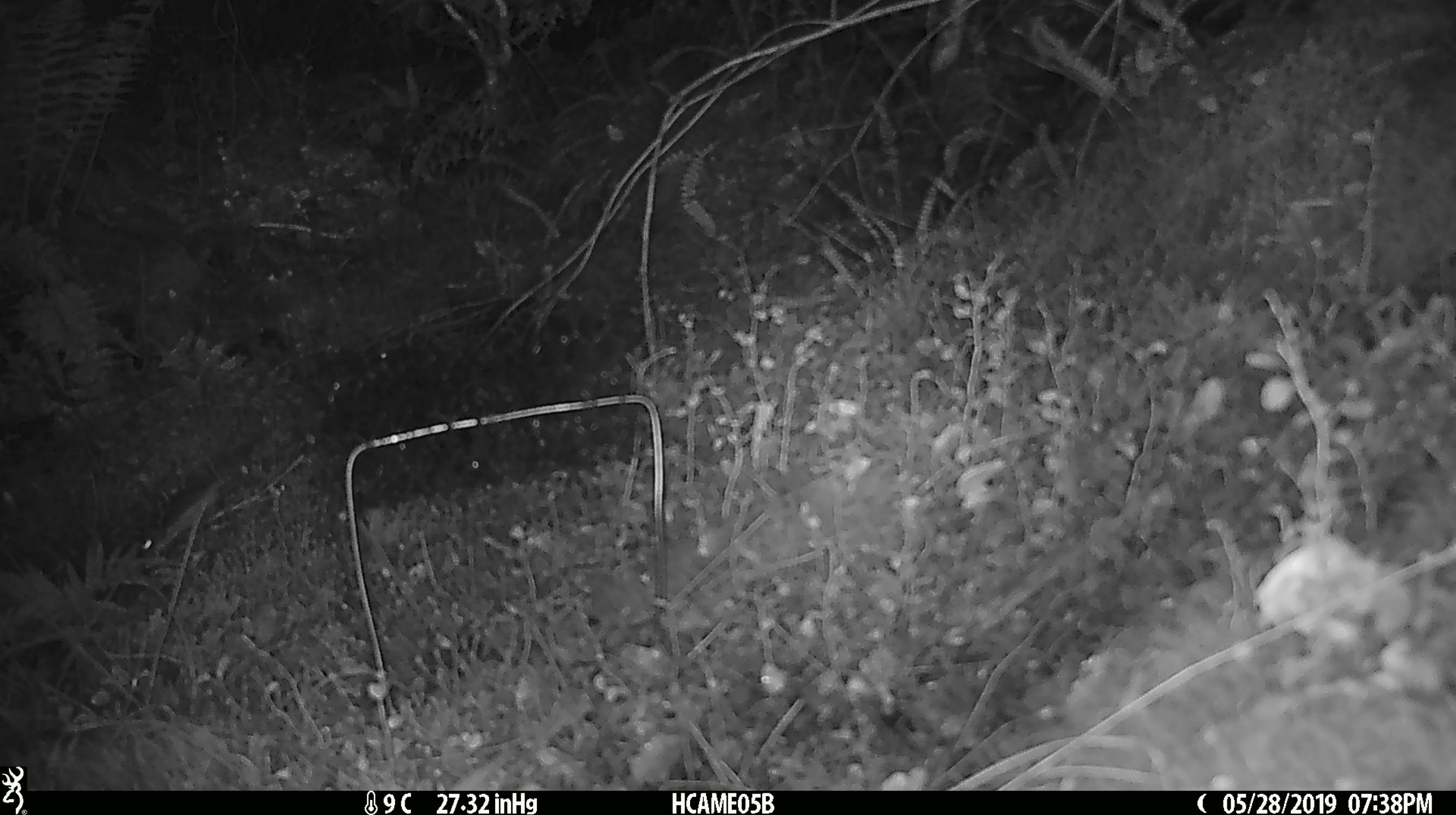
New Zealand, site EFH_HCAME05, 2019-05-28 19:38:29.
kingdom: Animalia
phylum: Chordata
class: Mammalia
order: Rodentia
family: Muridae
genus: Mus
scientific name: Mus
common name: mouse